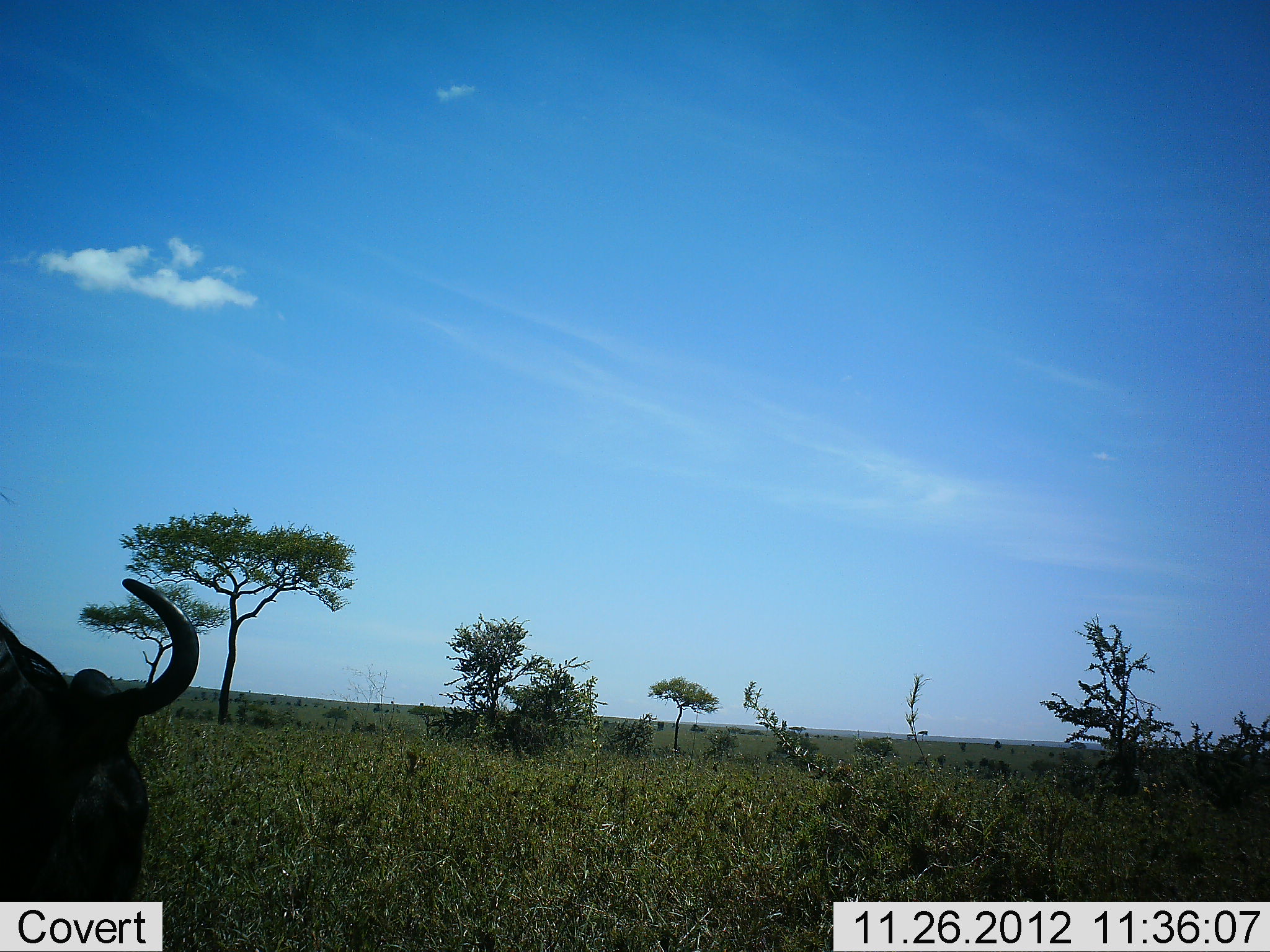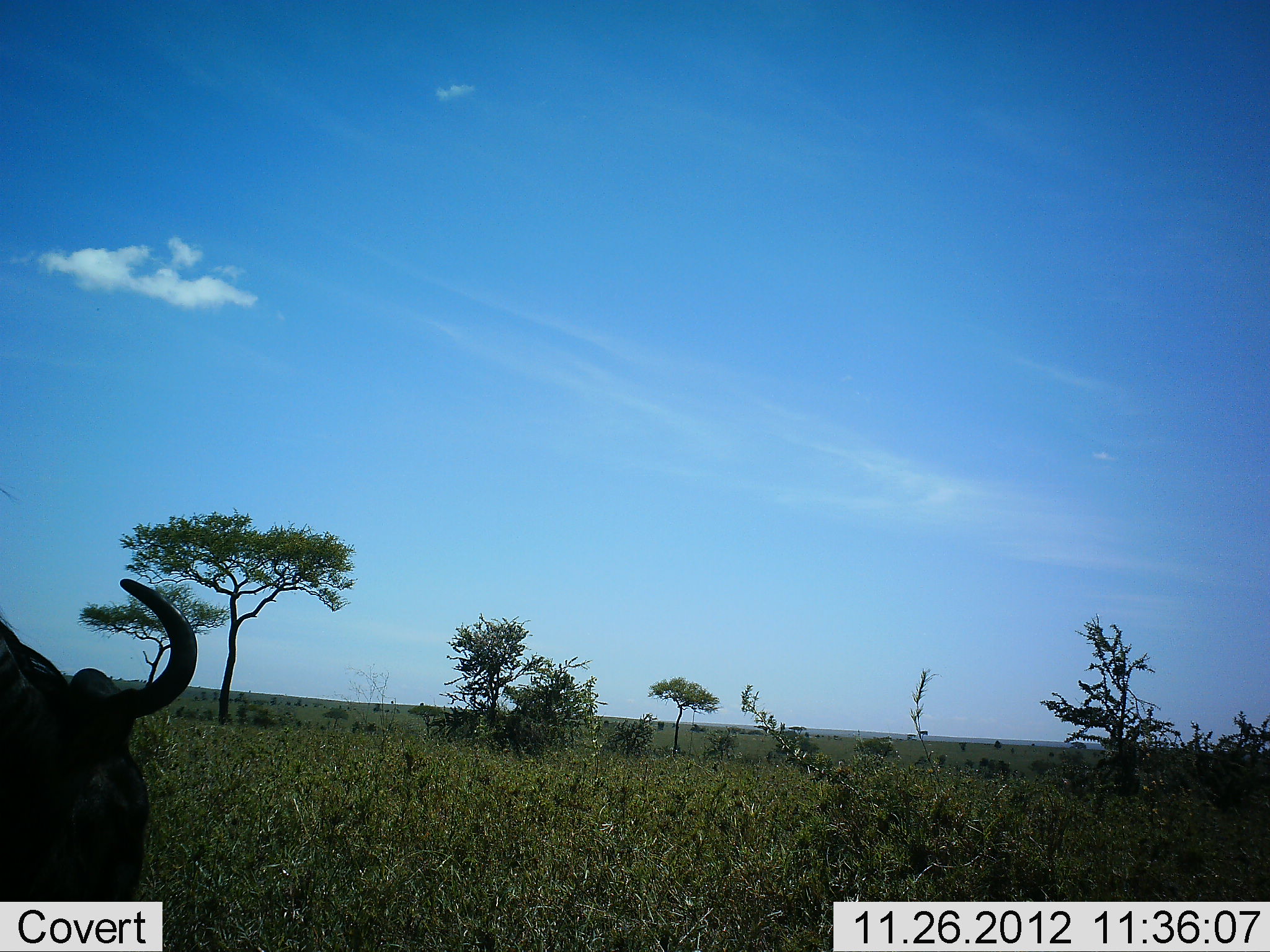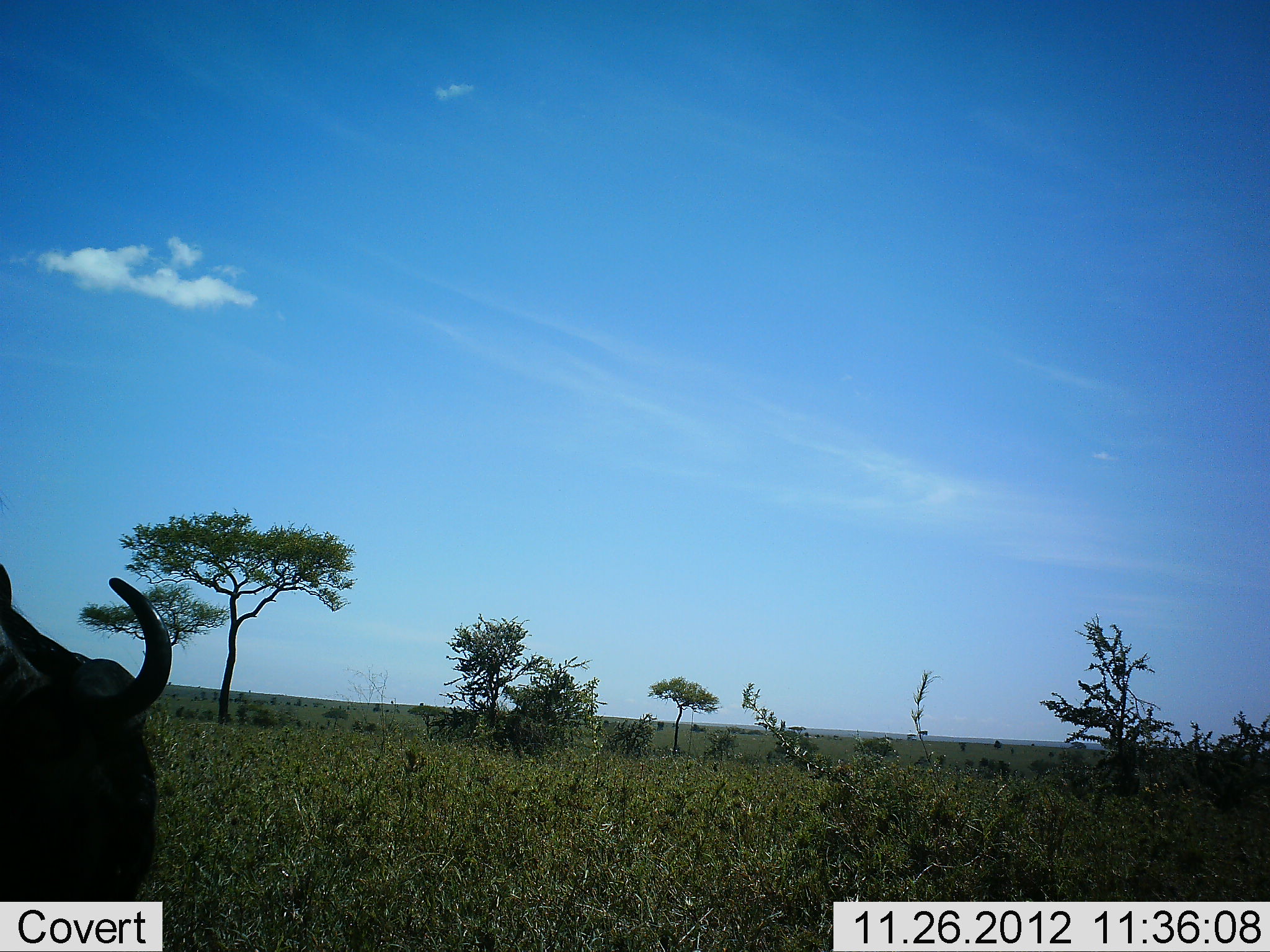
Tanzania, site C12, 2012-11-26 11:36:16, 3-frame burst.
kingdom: Animalia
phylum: Chordata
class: Mammalia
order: Artiodactyla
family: Bovidae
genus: Connochaetes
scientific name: Connochaetes taurinus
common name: blue wildebeest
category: wildebeest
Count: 1.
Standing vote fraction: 80%.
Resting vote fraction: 0%.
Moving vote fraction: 0%.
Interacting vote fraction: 0%.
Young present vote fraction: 0%.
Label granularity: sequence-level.